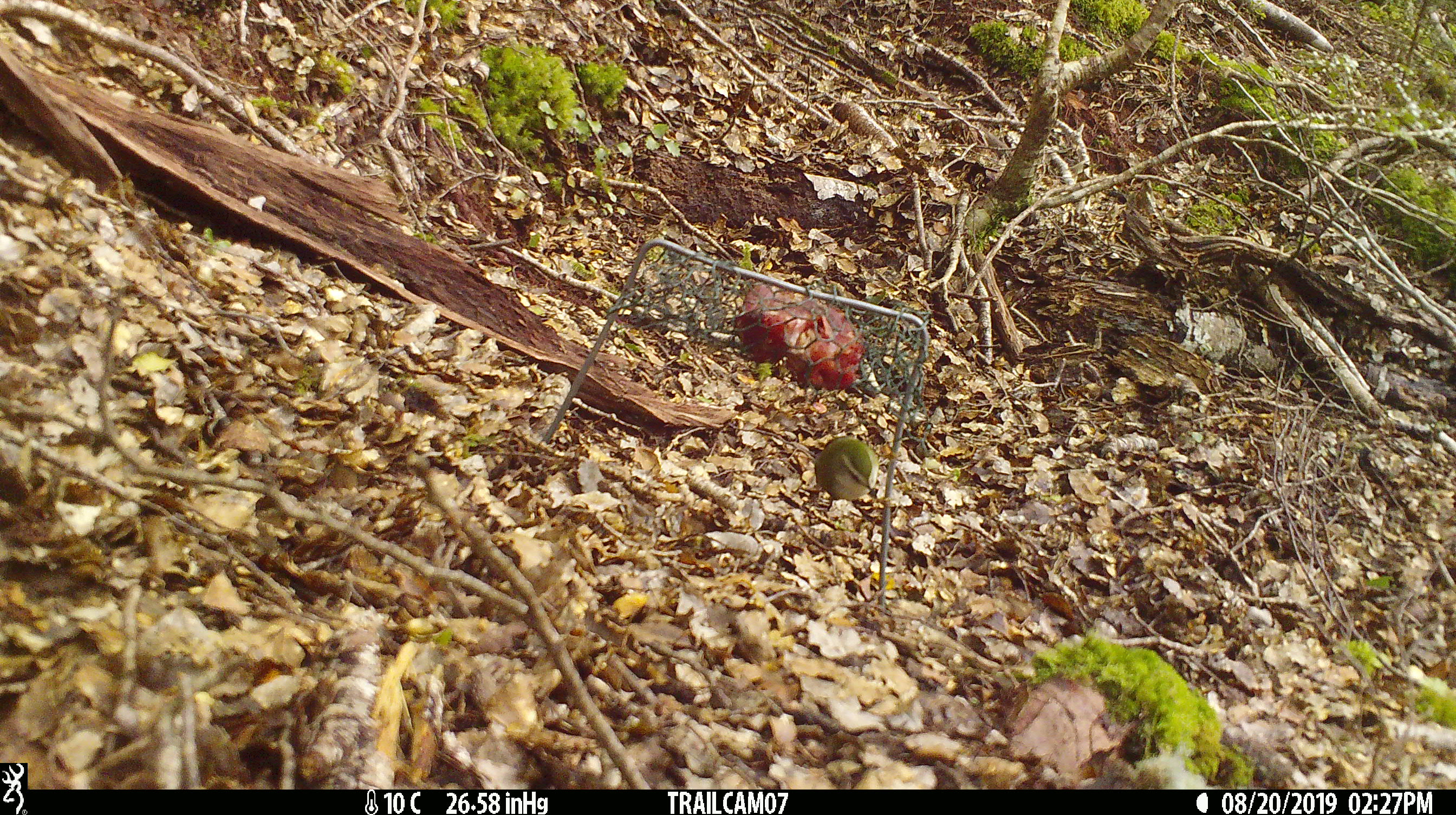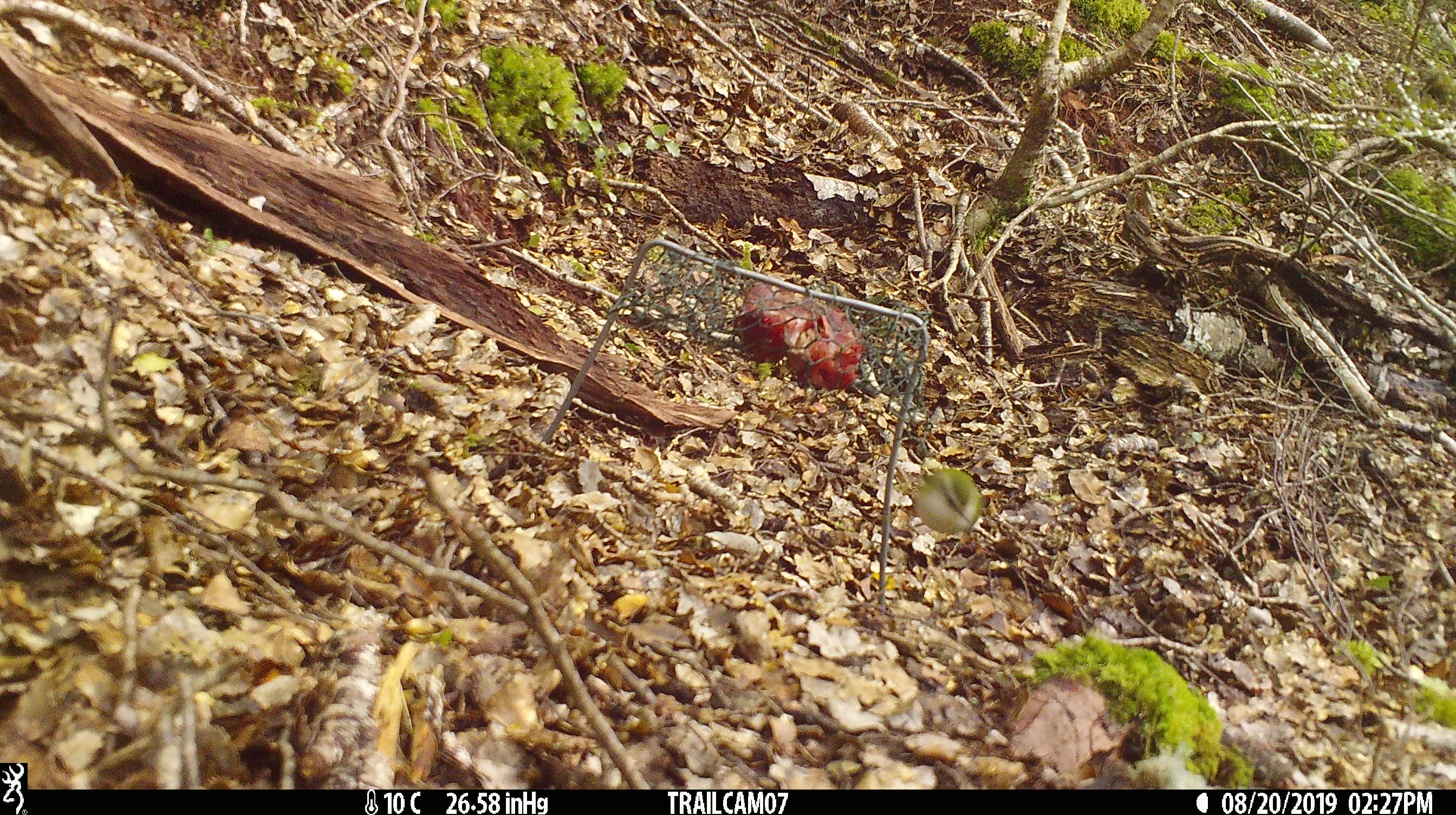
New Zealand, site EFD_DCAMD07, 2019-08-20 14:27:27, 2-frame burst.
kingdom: Animalia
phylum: Chordata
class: Aves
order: Passeriformes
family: Acanthisittidae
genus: Acanthisitta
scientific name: Acanthisitta chloris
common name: rifleman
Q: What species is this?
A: Rifleman (Acanthisitta chloris).